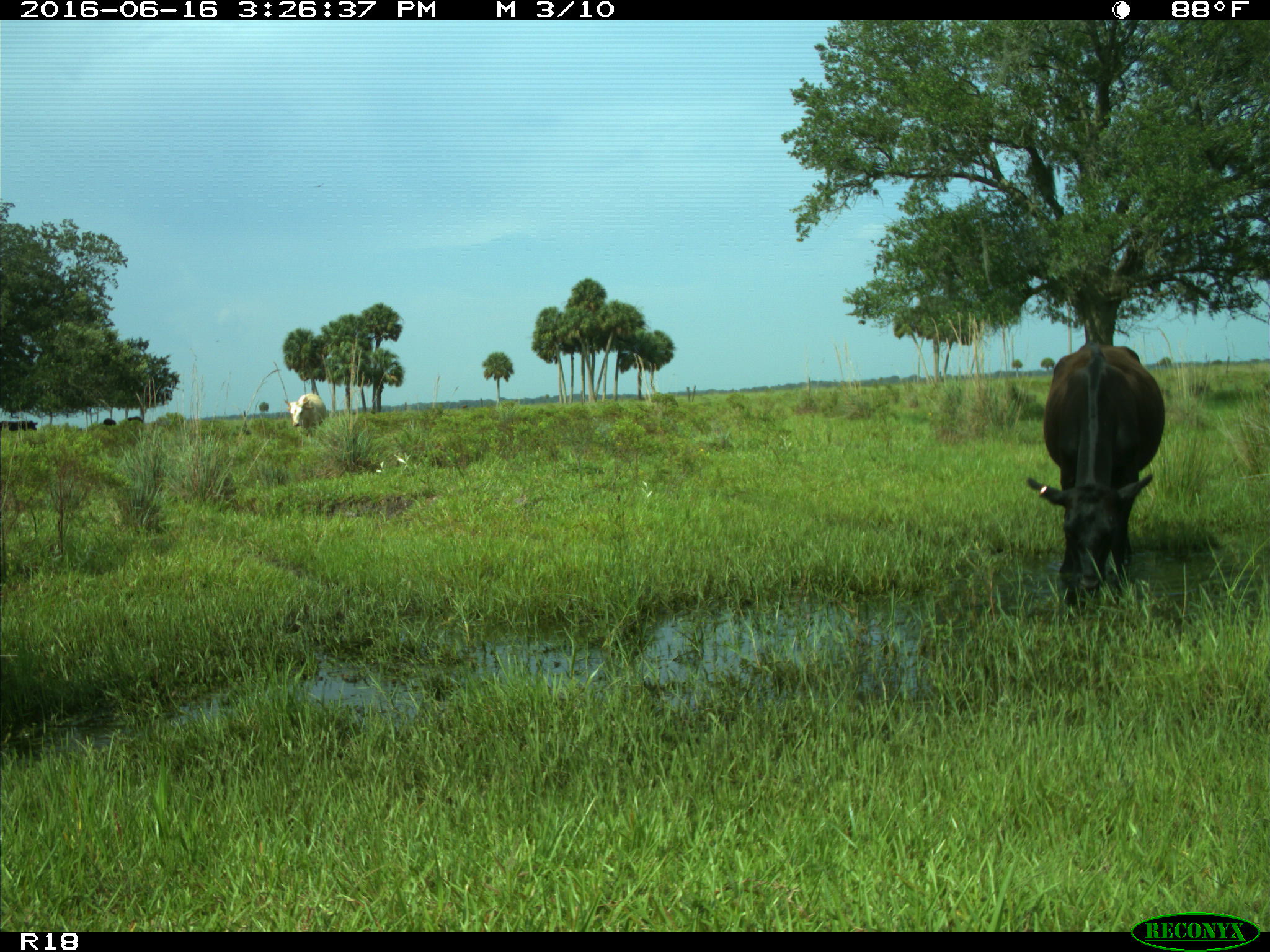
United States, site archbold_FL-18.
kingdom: Animalia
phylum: Chordata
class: Mammalia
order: Artiodactyla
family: Bovidae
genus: Bos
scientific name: Bos taurus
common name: domestic cow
Bos taurus (domestic cow).